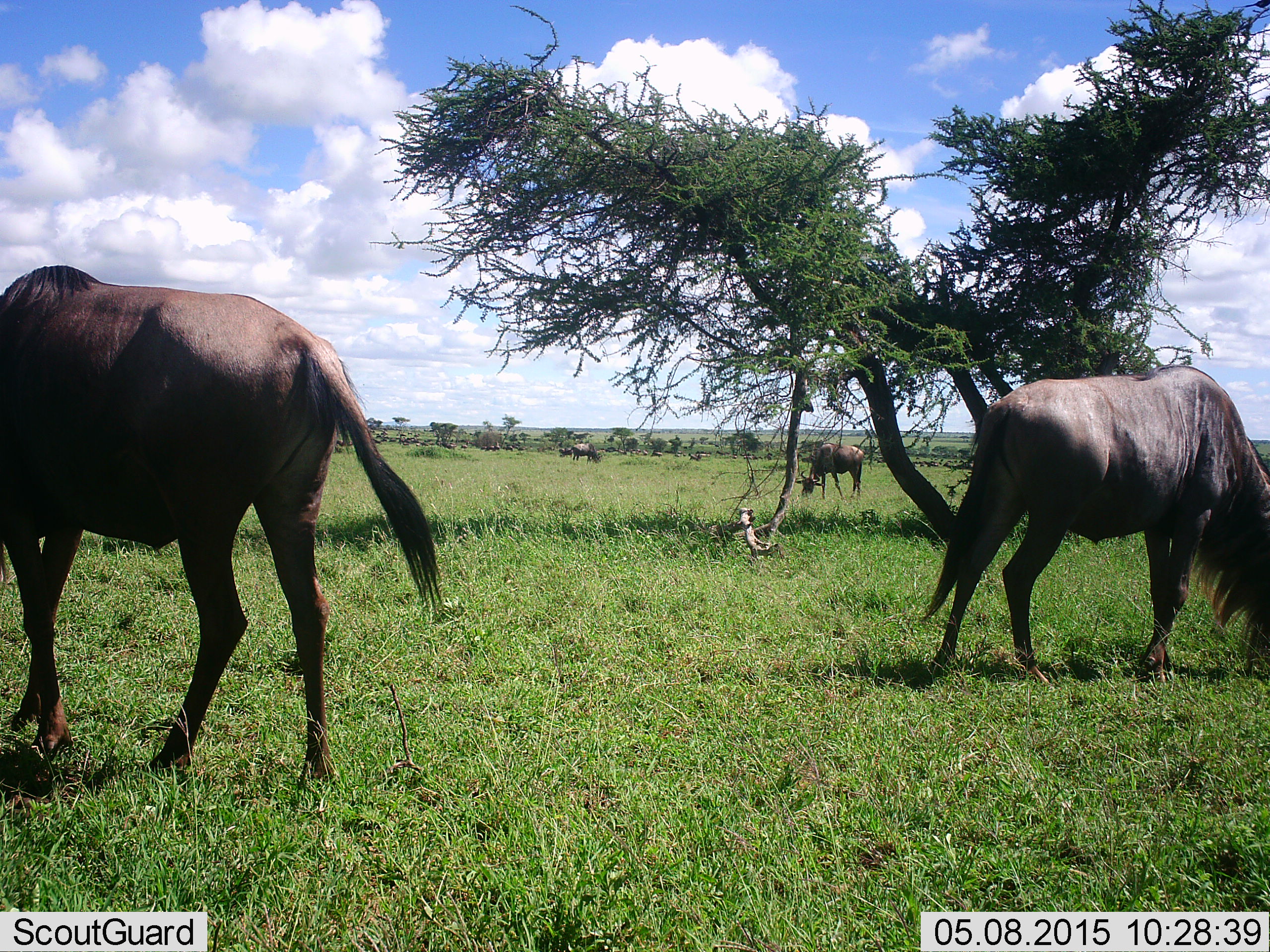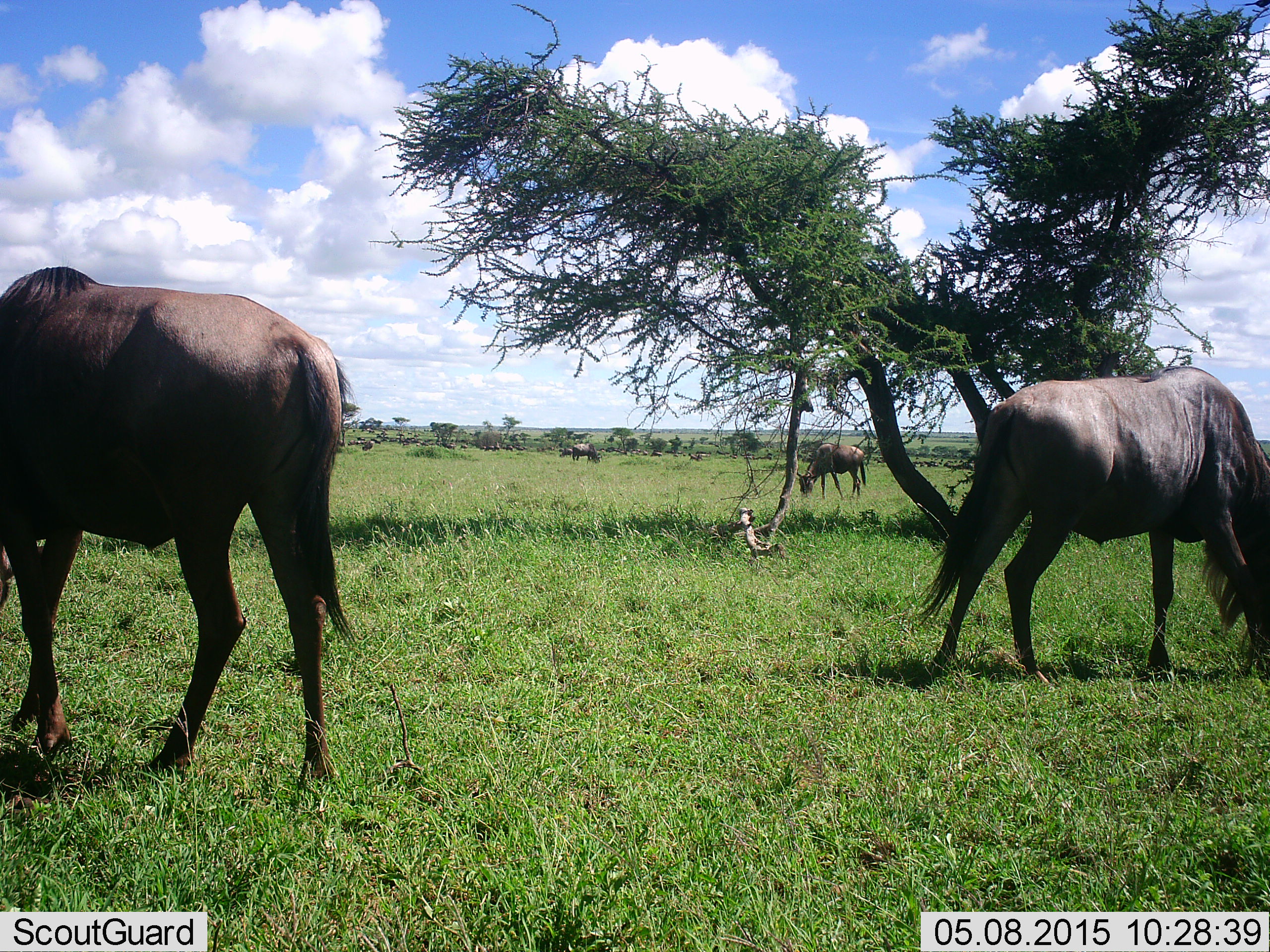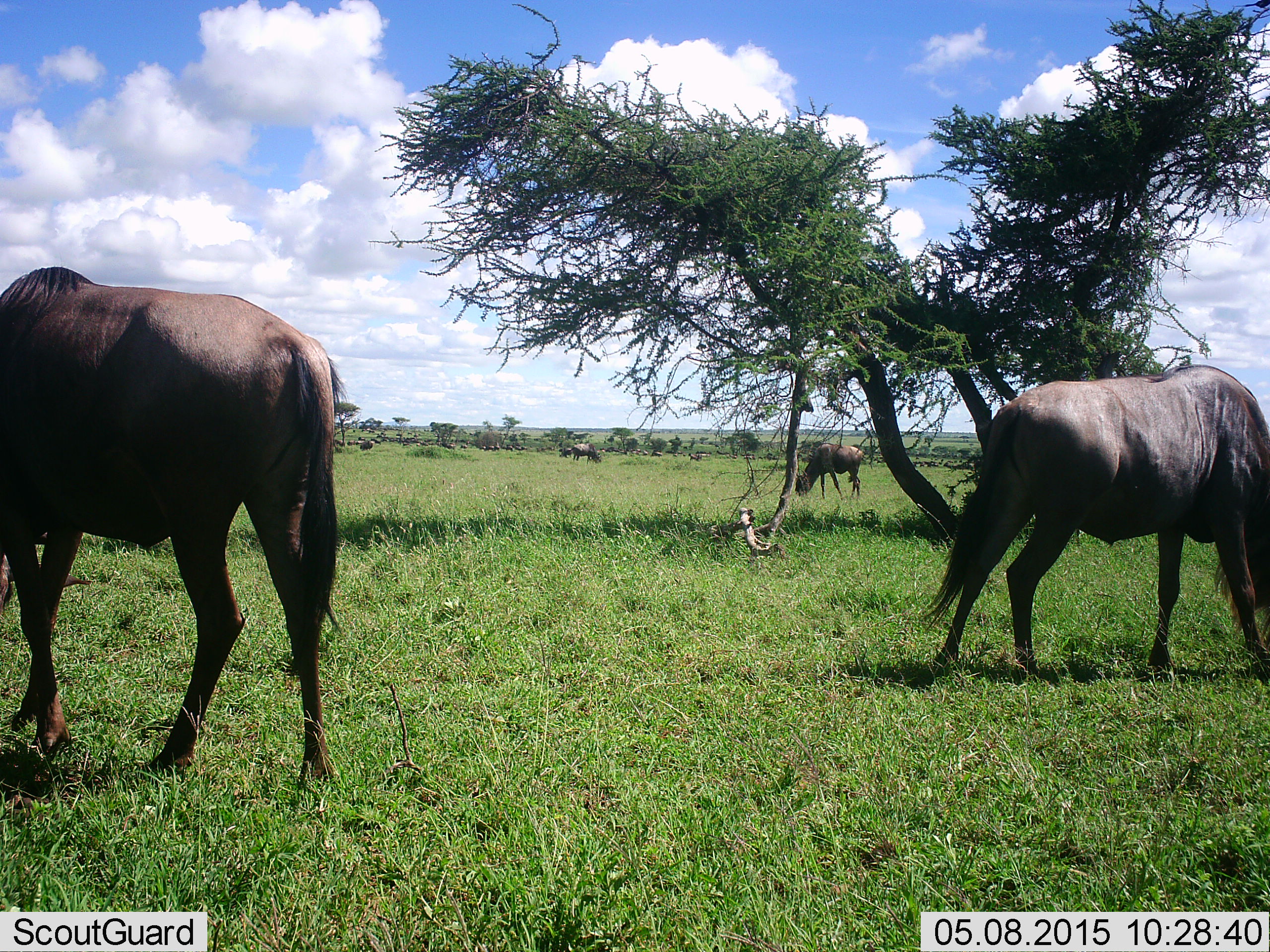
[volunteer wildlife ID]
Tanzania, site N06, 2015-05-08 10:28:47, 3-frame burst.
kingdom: Animalia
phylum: Chordata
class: Mammalia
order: Artiodactyla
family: Bovidae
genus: Connochaetes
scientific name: Connochaetes taurinus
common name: blue wildebeest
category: wildebeest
Wildebeest (blue wildebeest) (Connochaetes taurinus), count 4. Behavior (volunteer vote fractions): standing 20%, resting 0%, moving 0%, interacting 0%. Young present (vote fraction): 0%. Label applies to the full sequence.